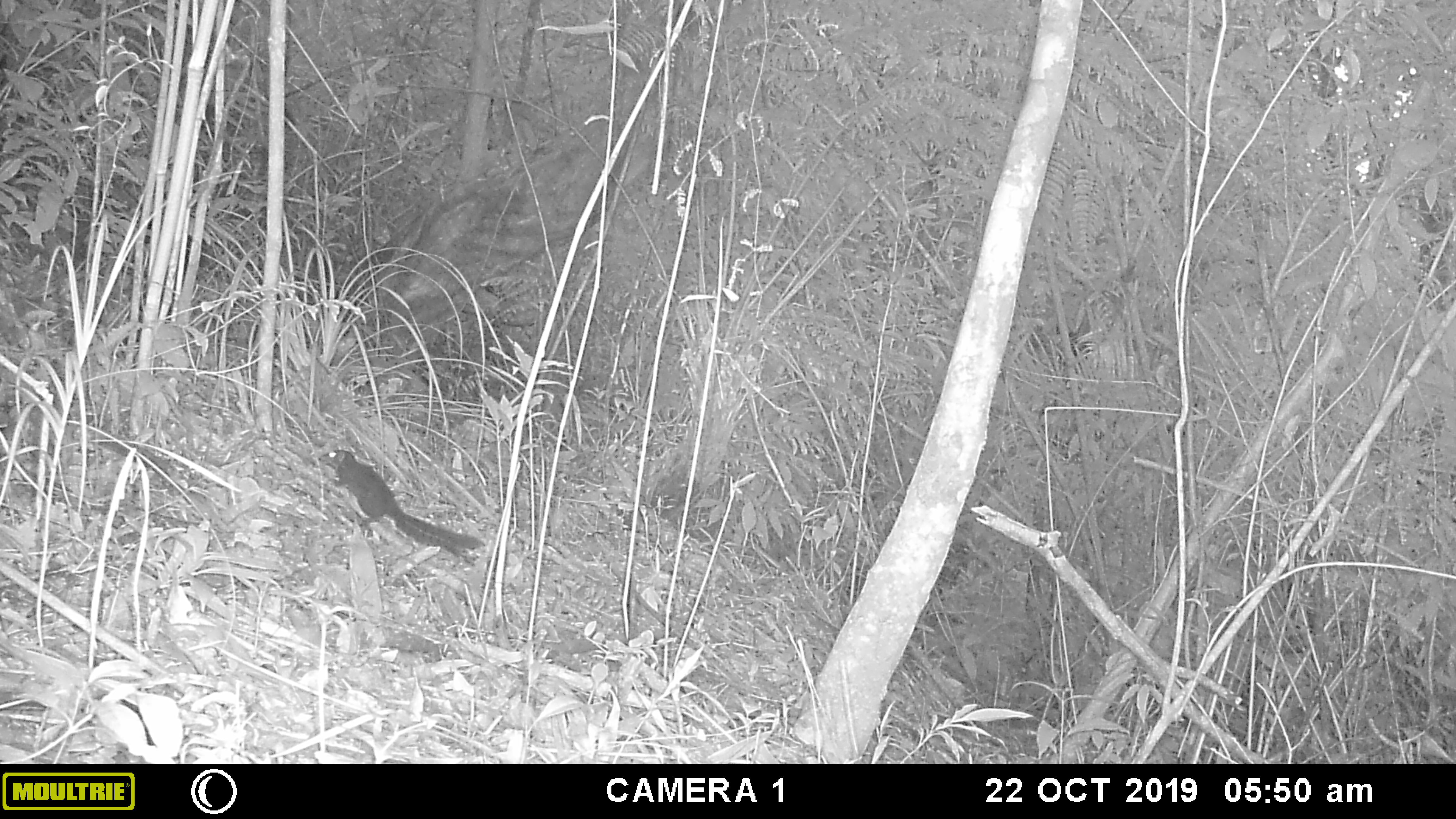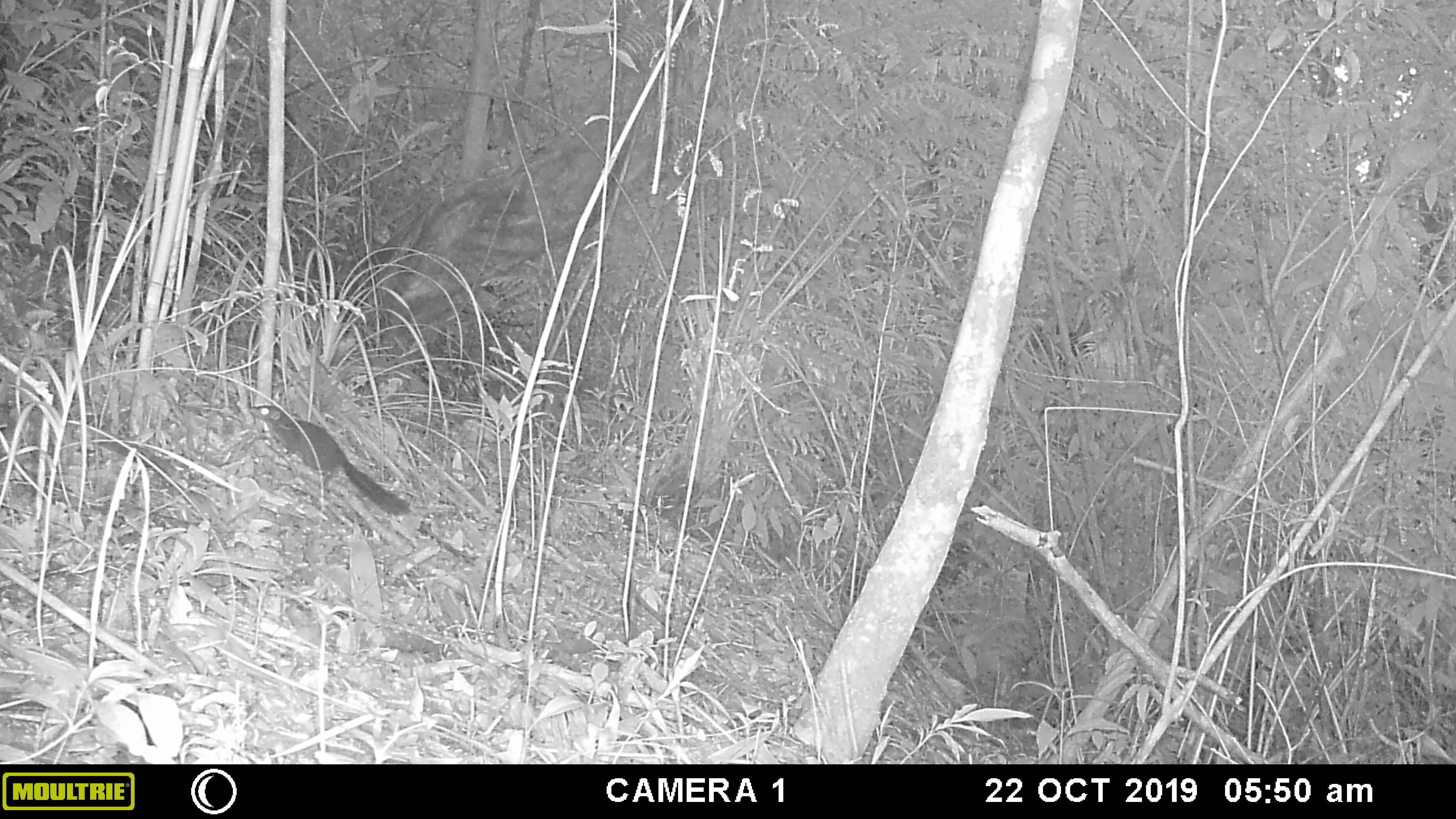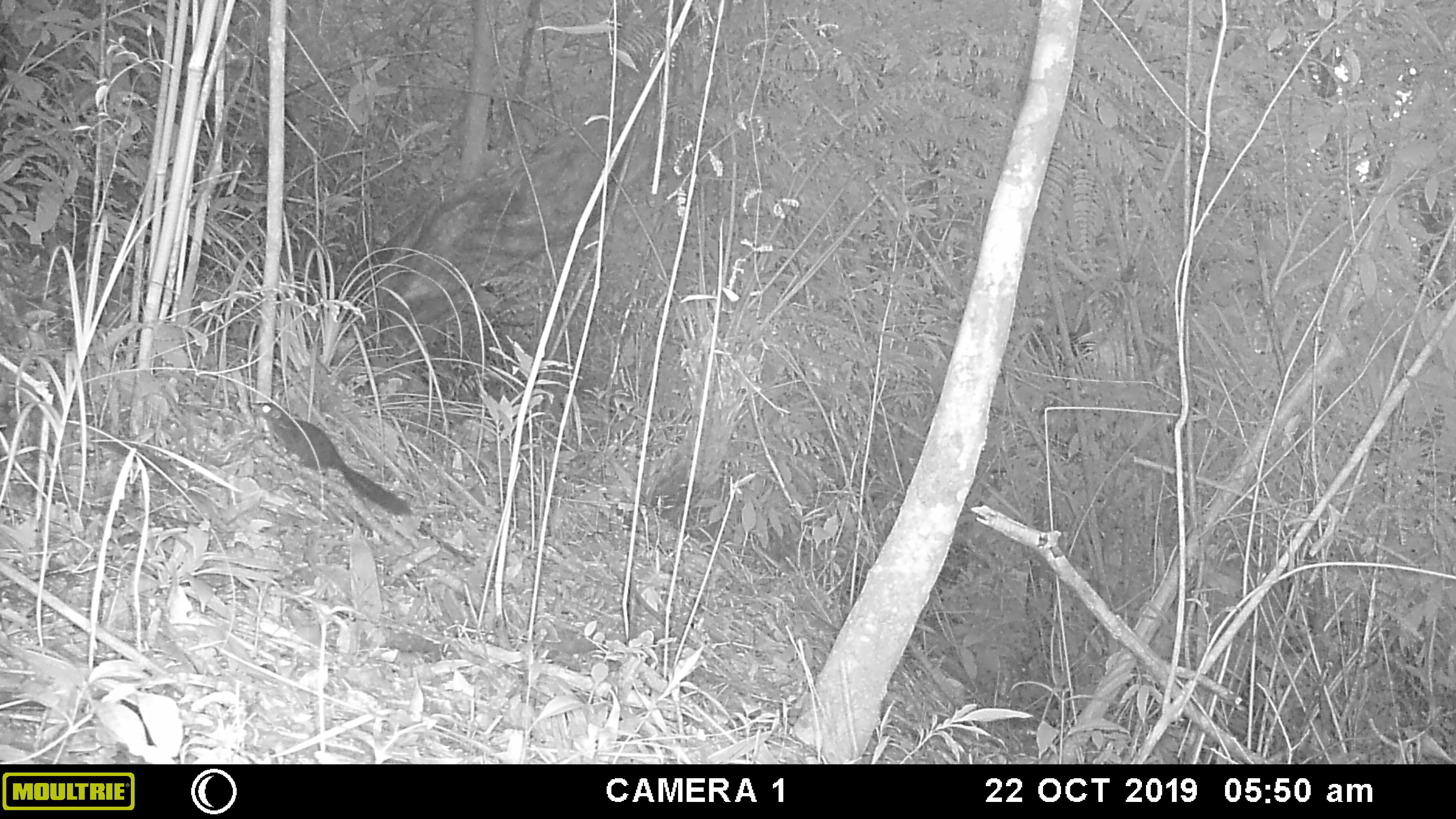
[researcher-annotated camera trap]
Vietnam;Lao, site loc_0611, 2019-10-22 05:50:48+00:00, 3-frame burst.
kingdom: Animalia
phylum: Chordata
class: Mammalia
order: Rodentia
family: Sciuridae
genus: Dremomys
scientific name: Dremomys rufigenis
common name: red-cheeked squirrel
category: red cheeked squirrel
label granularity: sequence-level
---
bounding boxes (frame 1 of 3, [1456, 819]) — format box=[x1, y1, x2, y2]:
red cheeked squirrel: box=[318, 449, 486, 567]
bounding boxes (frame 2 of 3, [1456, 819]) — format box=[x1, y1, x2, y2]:
red cheeked squirrel: box=[247, 405, 410, 515]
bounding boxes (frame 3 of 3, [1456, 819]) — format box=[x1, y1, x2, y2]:
red cheeked squirrel: box=[249, 402, 410, 515]